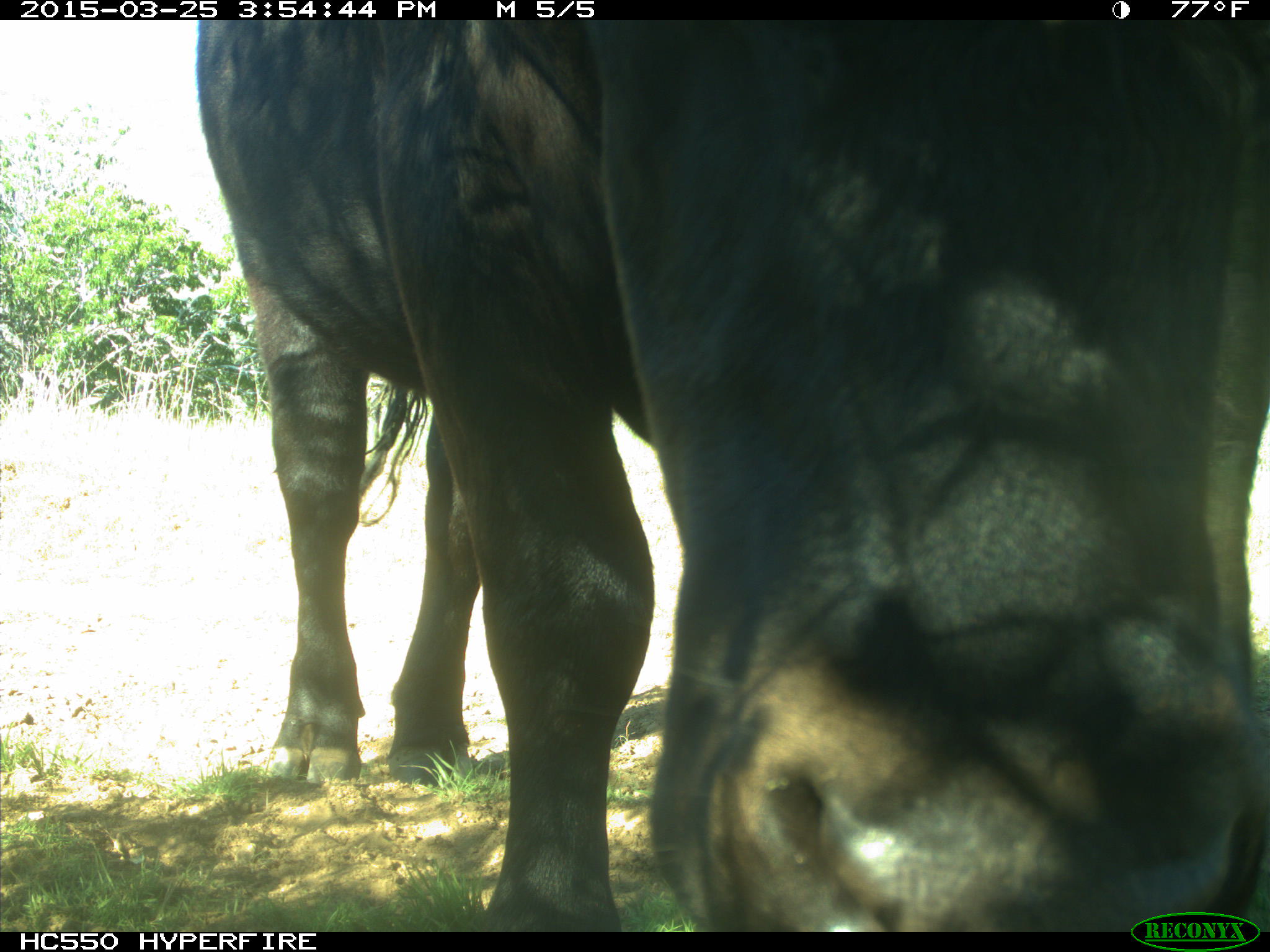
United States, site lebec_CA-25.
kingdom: Animalia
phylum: Chordata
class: Mammalia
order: Artiodactyla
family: Bovidae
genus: Bos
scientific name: Bos taurus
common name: domestic cow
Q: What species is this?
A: Bos taurus (domestic cow).